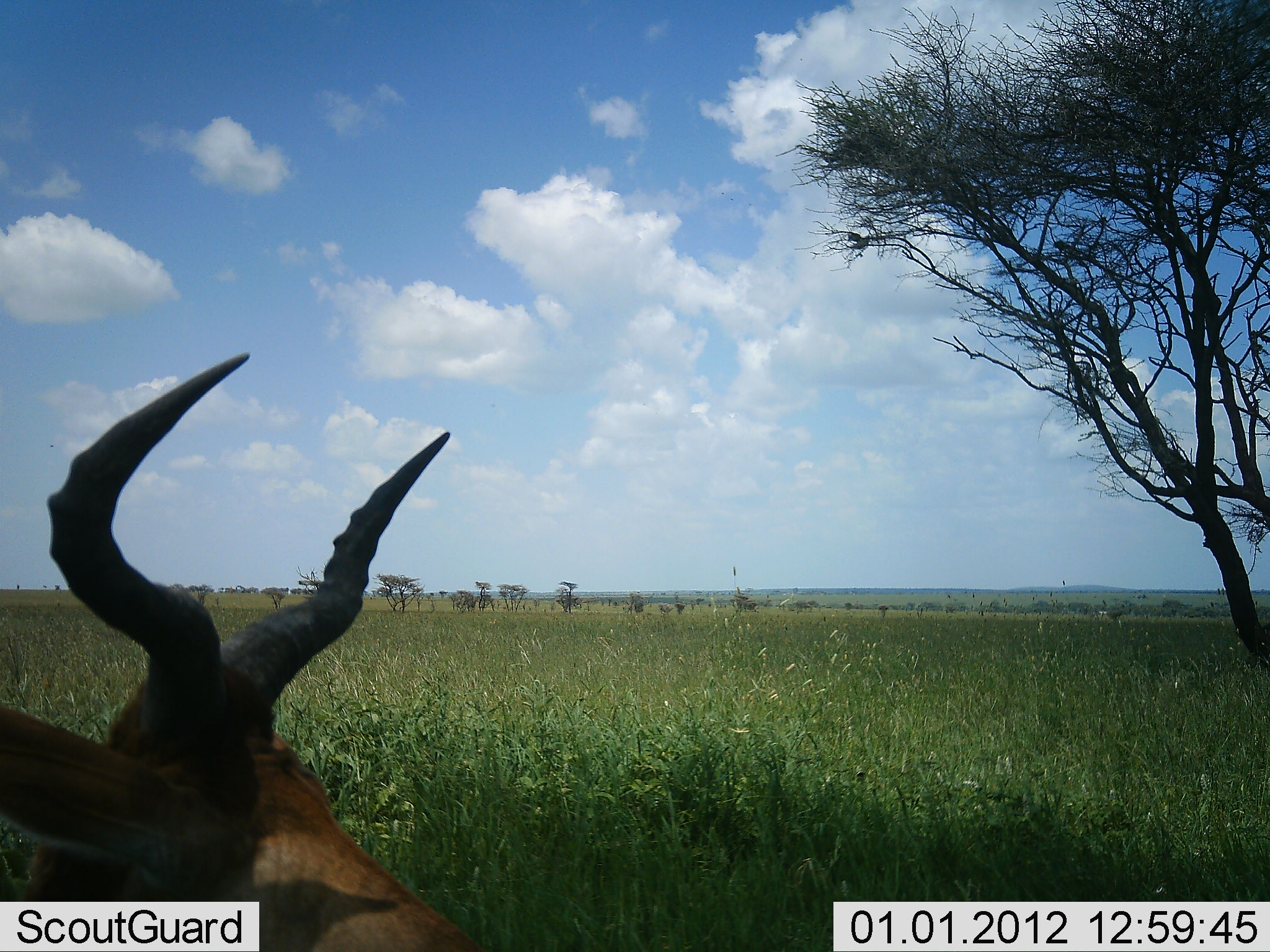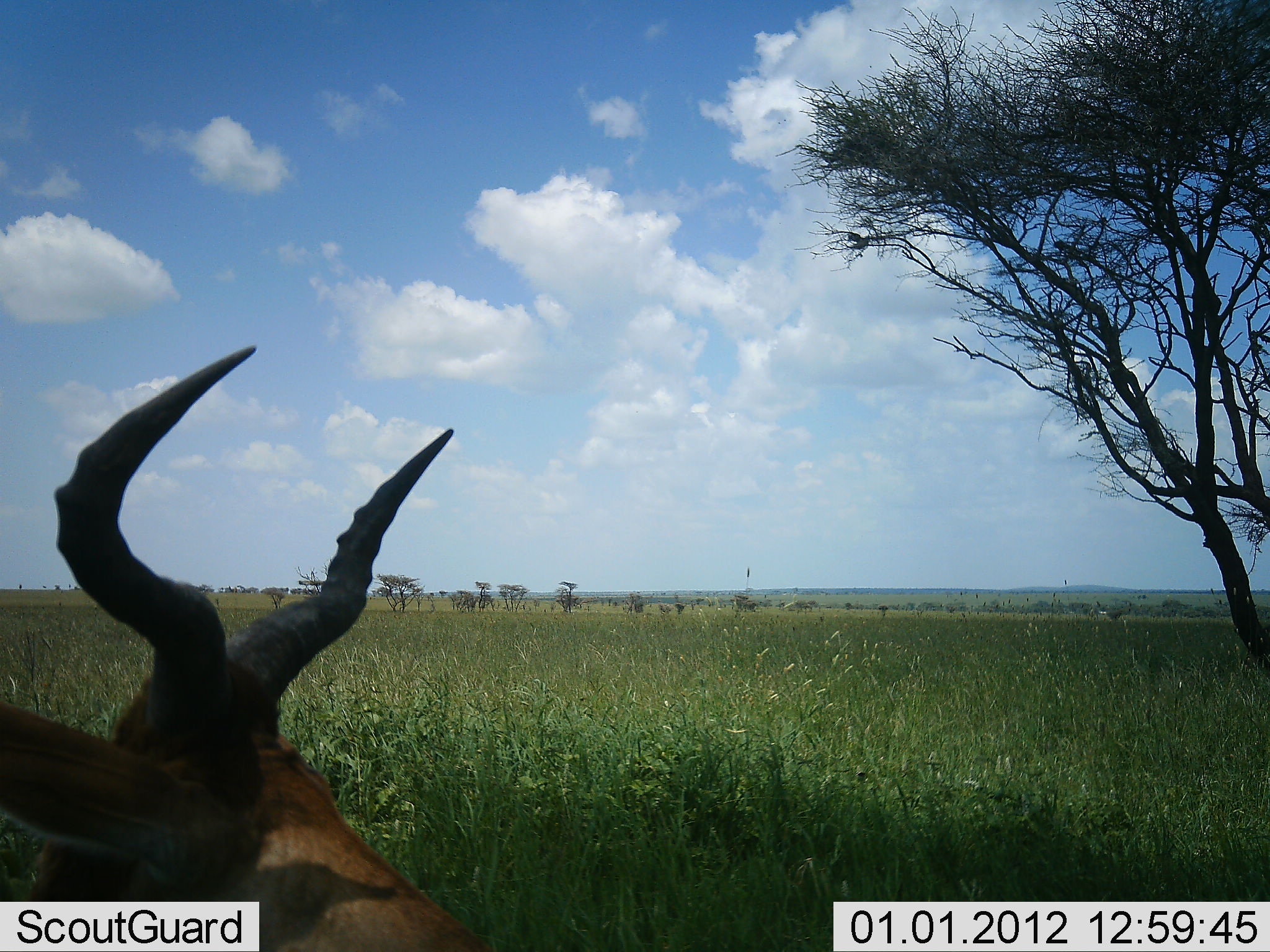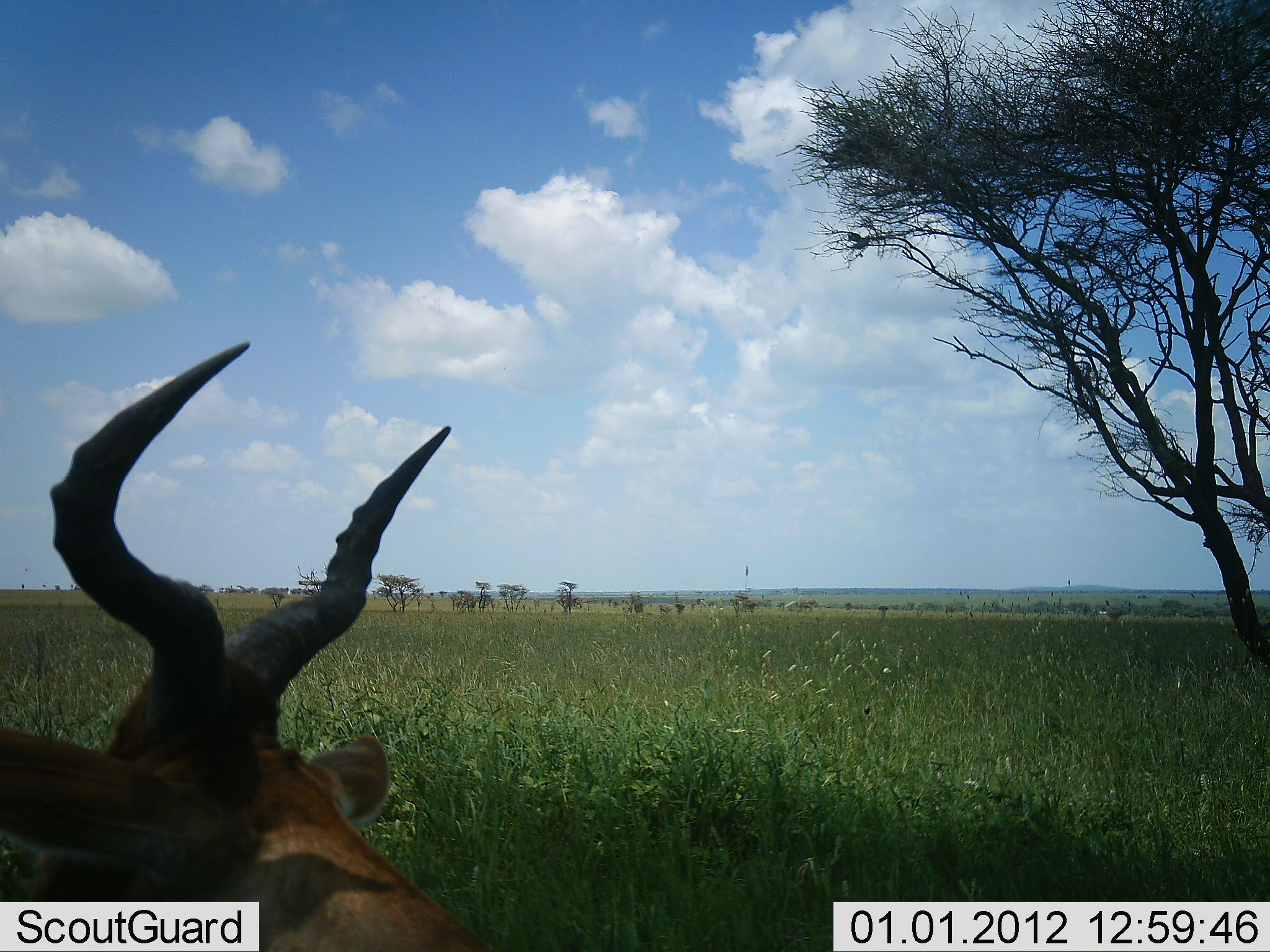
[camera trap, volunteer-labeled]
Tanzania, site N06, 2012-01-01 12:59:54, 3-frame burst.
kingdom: Animalia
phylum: Chordata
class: Mammalia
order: Artiodactyla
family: Bovidae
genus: Alcelaphus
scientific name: Alcelaphus buselaphus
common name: hartebeest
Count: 1.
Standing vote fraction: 60%.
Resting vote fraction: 30%.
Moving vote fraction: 0%.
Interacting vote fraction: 0%.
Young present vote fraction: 0%.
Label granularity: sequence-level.